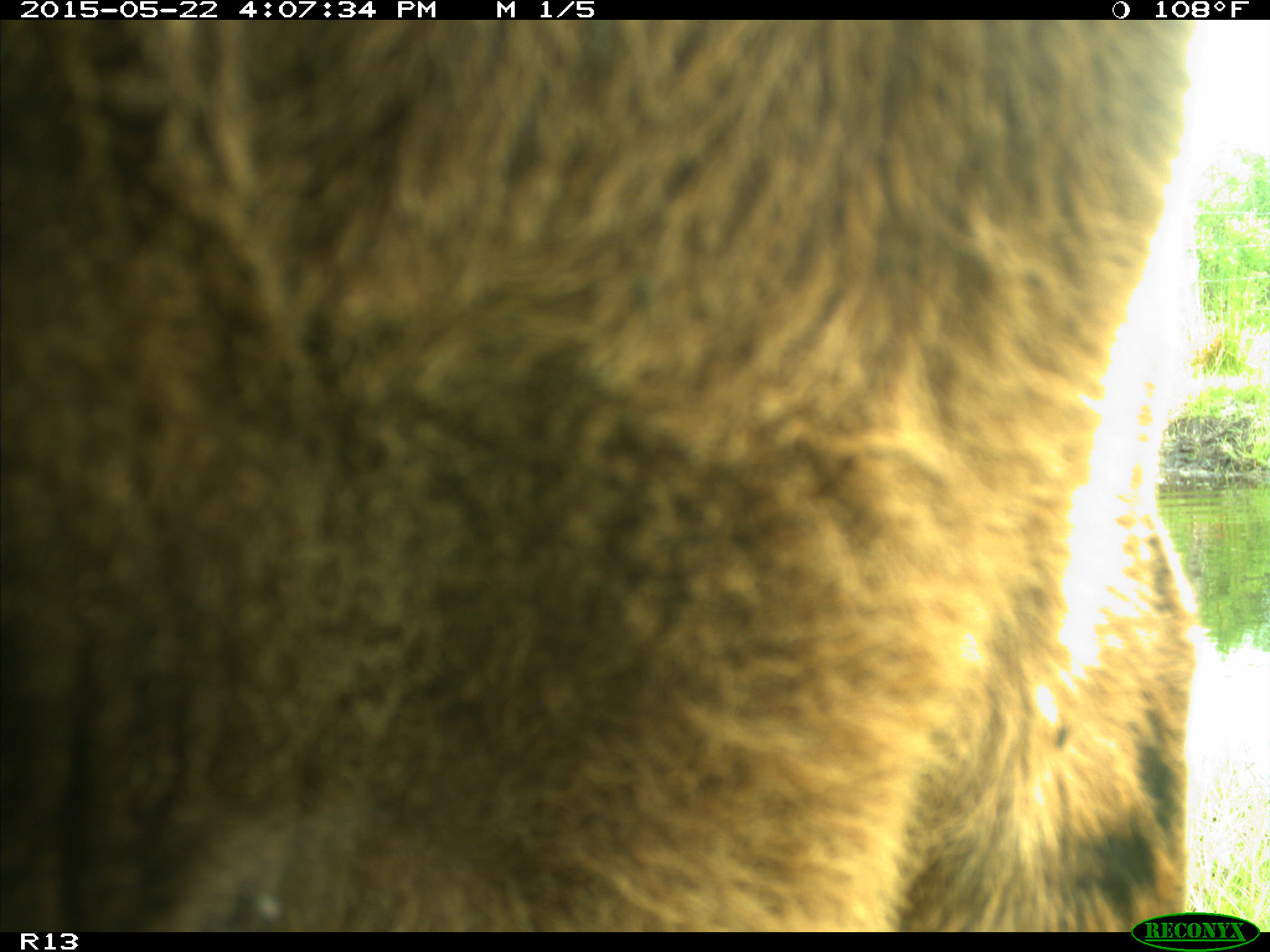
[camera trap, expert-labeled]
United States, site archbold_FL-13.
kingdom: Animalia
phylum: Chordata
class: Mammalia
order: Artiodactyla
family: Bovidae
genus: Bos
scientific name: Bos taurus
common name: domestic cow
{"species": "Bos taurus (domestic cow)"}